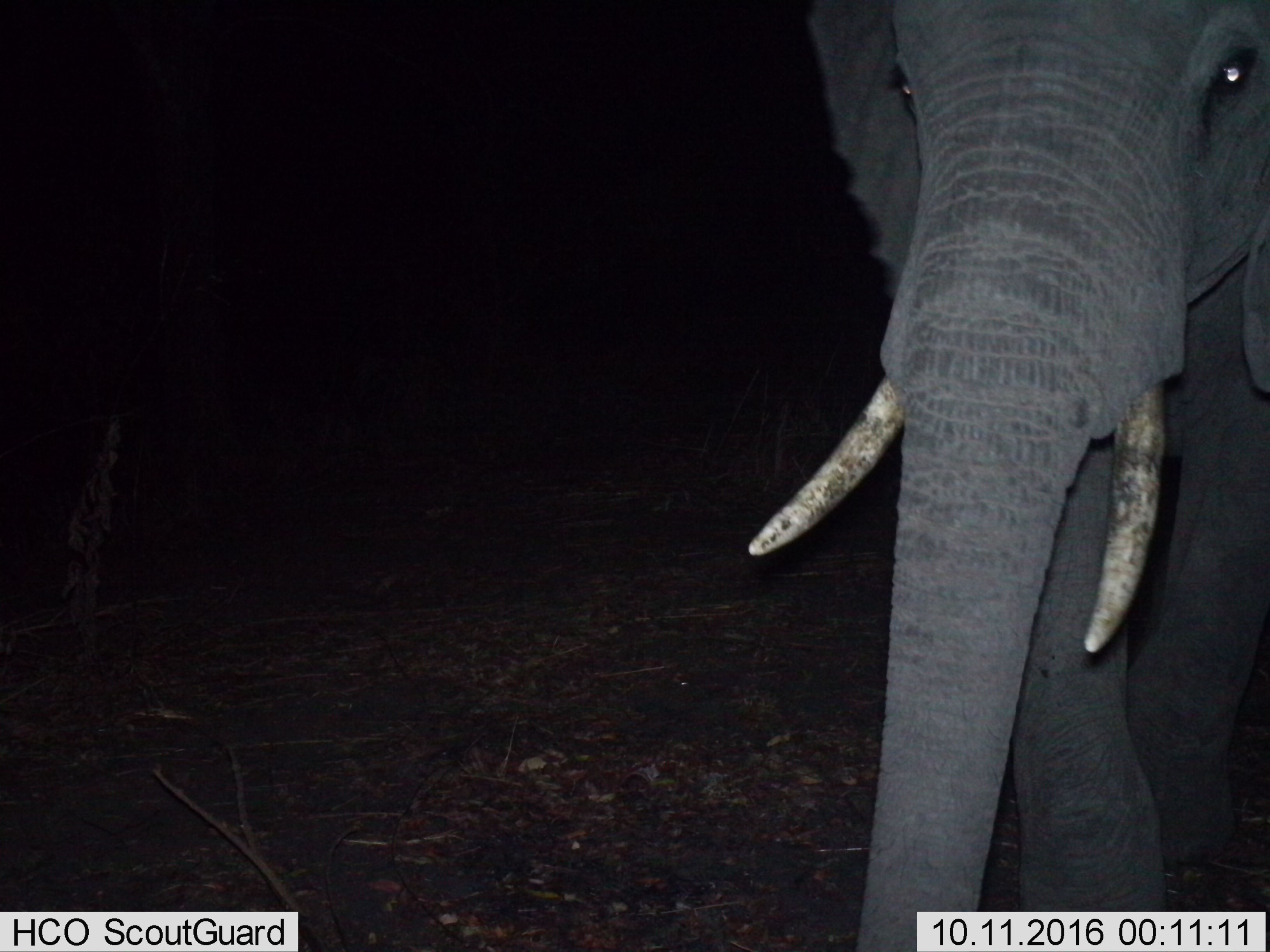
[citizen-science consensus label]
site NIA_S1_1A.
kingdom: Animalia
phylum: Chordata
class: Mammalia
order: Proboscidea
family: Elephantidae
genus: Loxodonta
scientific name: Loxodonta africana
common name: african bush elephant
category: elephant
Elephant (african bush elephant) (Loxodonta africana), count 1. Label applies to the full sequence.